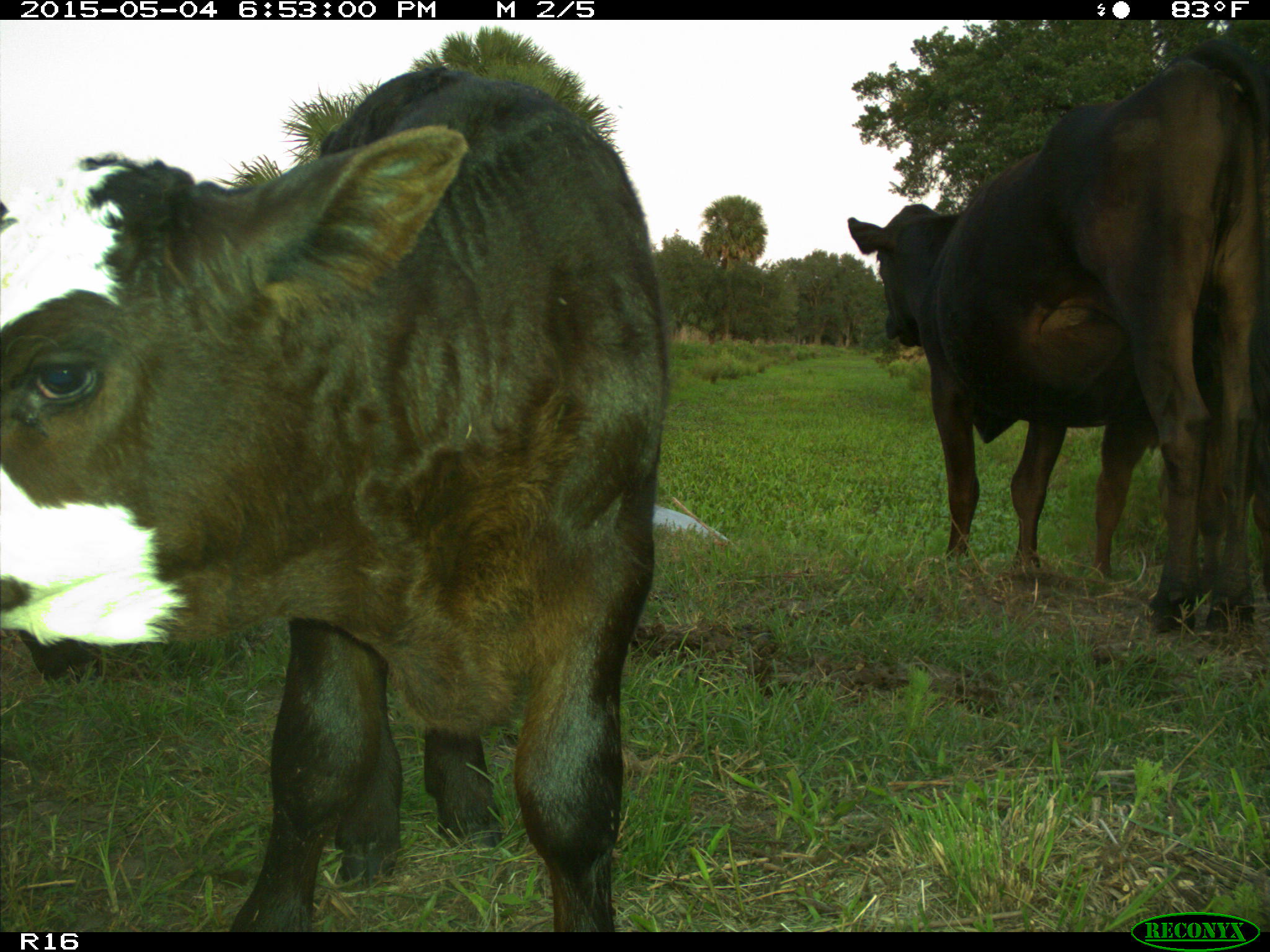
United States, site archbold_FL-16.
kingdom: Animalia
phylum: Chordata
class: Mammalia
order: Artiodactyla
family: Bovidae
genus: Bos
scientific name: Bos taurus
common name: domestic cow